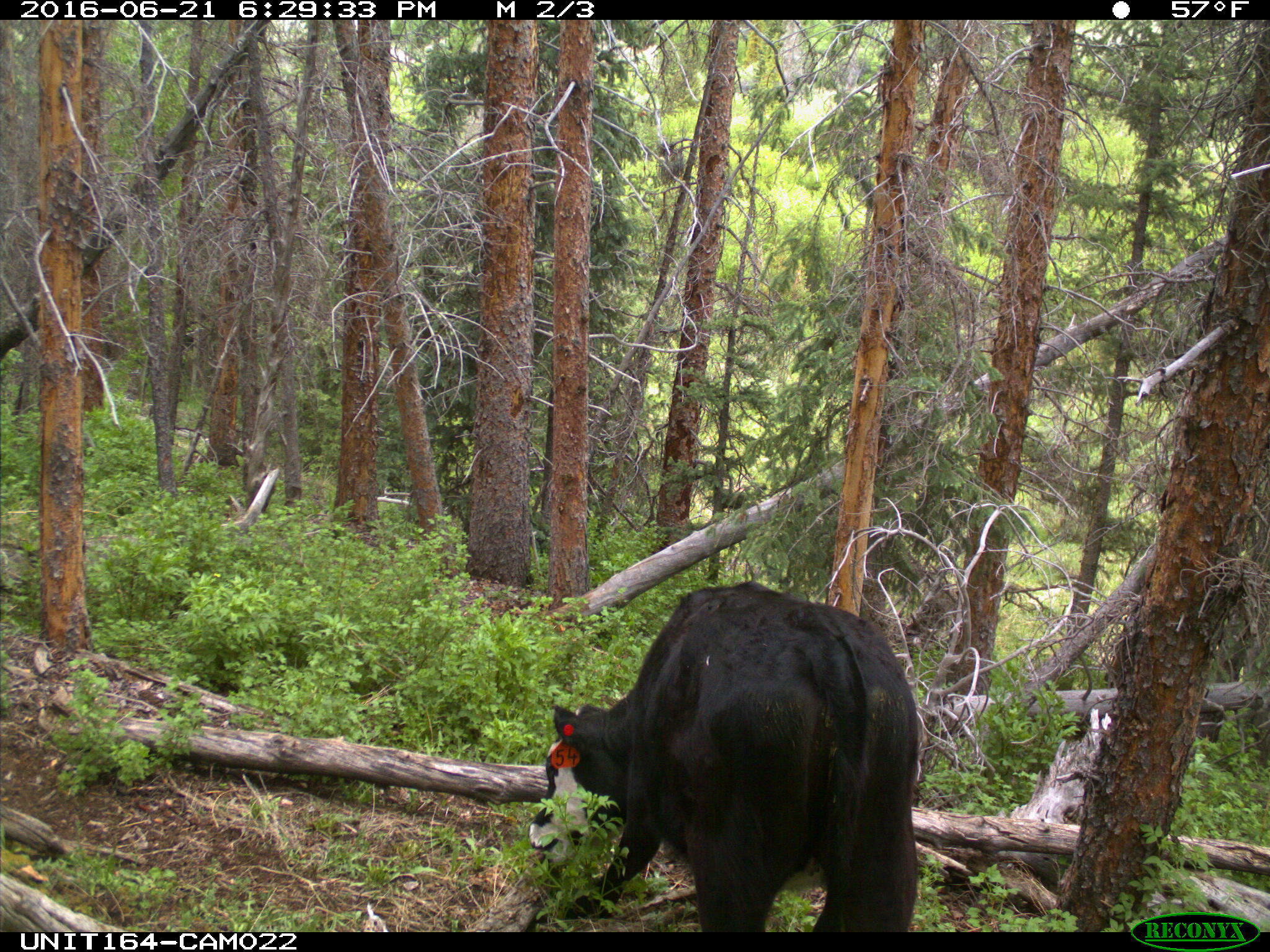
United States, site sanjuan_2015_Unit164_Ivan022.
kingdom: Animalia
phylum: Chordata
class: Mammalia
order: Artiodactyla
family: Bovidae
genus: Bos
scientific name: Bos taurus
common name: domestic cow